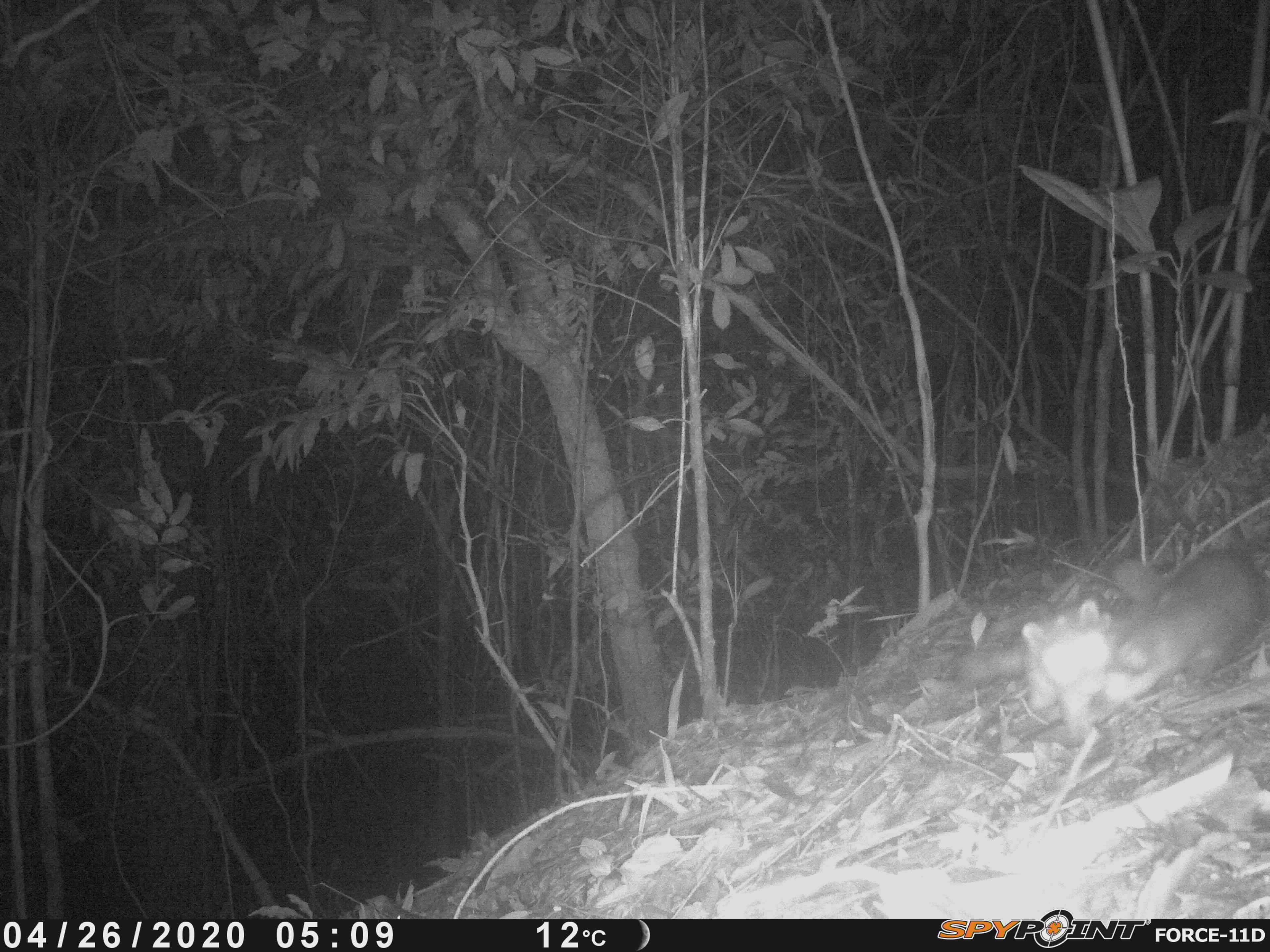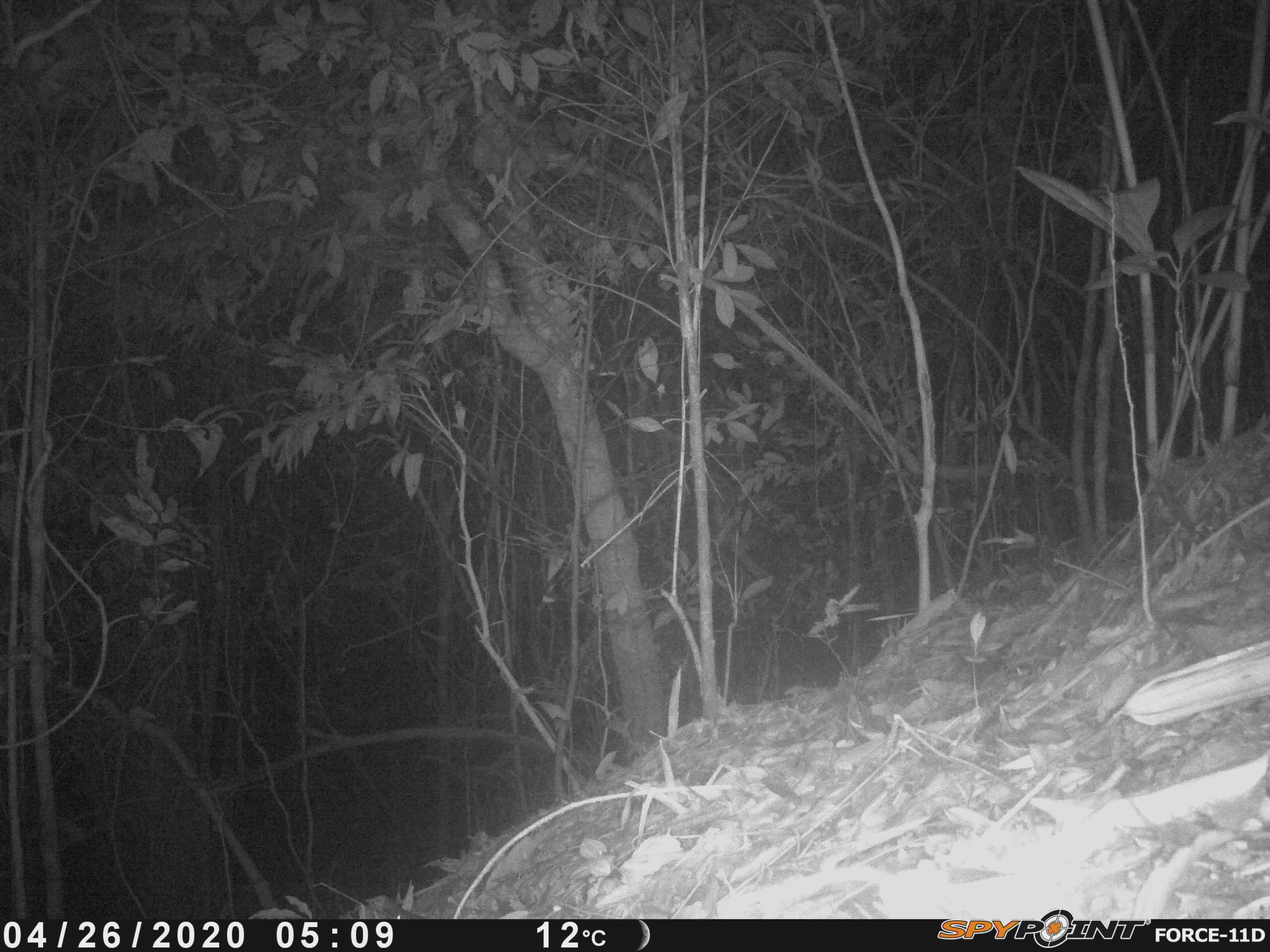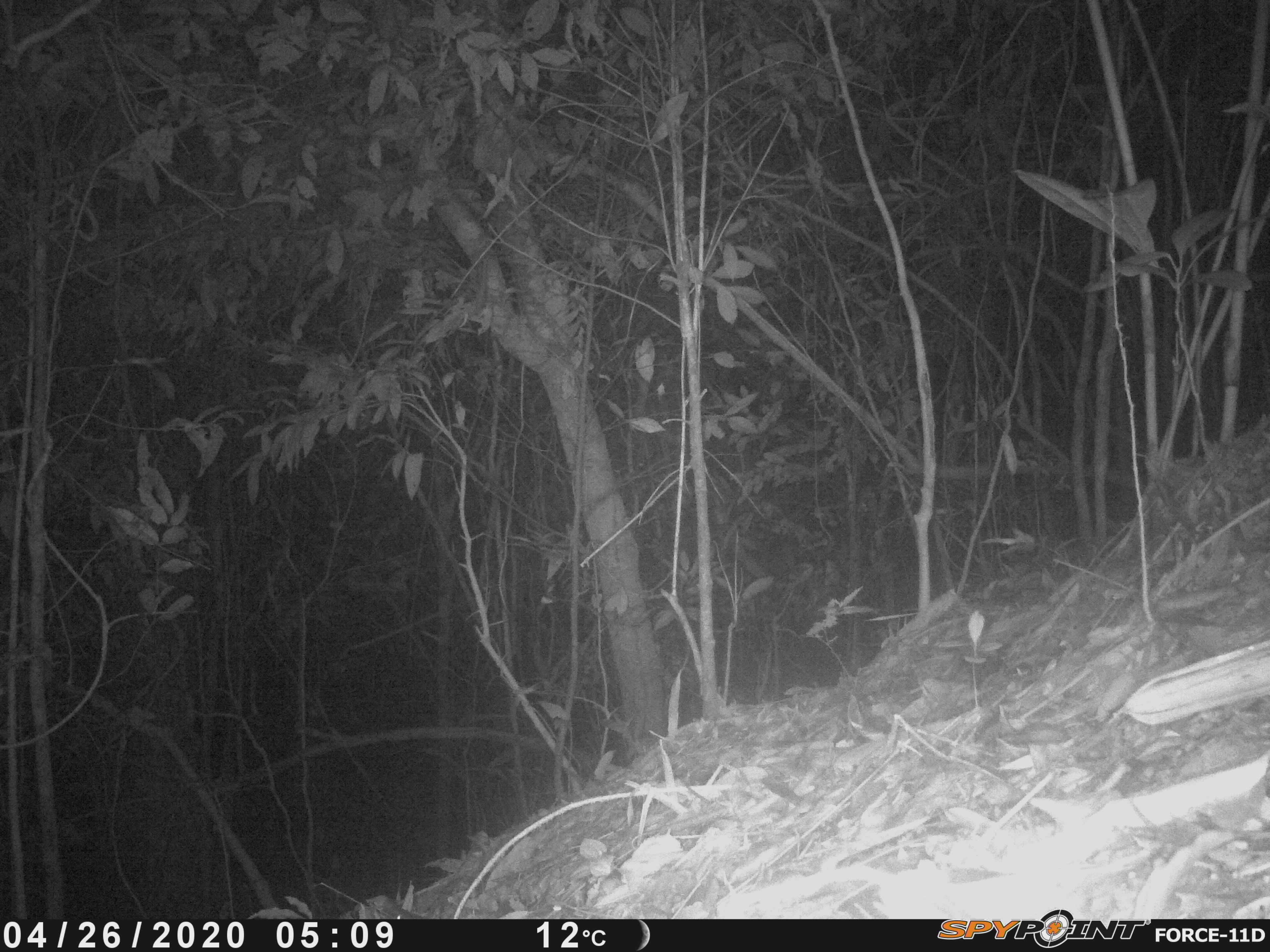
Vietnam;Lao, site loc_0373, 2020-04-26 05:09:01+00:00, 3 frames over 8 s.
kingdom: Animalia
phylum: Chordata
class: Mammalia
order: Carnivora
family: Mustelidae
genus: Melogale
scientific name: Melogale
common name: ferret badger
Ferret badger (Melogale). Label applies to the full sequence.